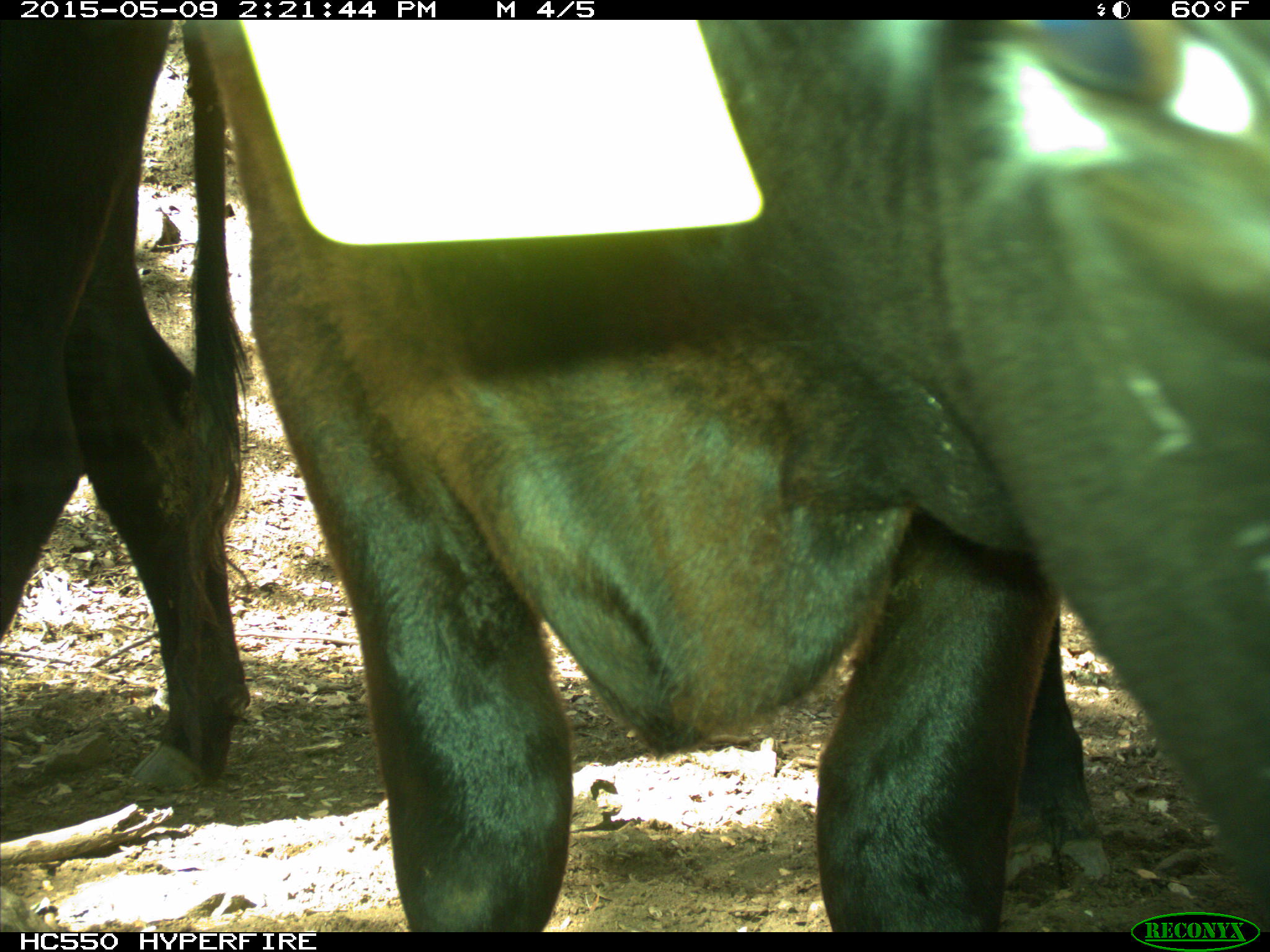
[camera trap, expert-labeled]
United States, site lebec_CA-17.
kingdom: Animalia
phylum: Chordata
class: Mammalia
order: Artiodactyla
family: Bovidae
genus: Bos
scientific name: Bos taurus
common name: domestic cow